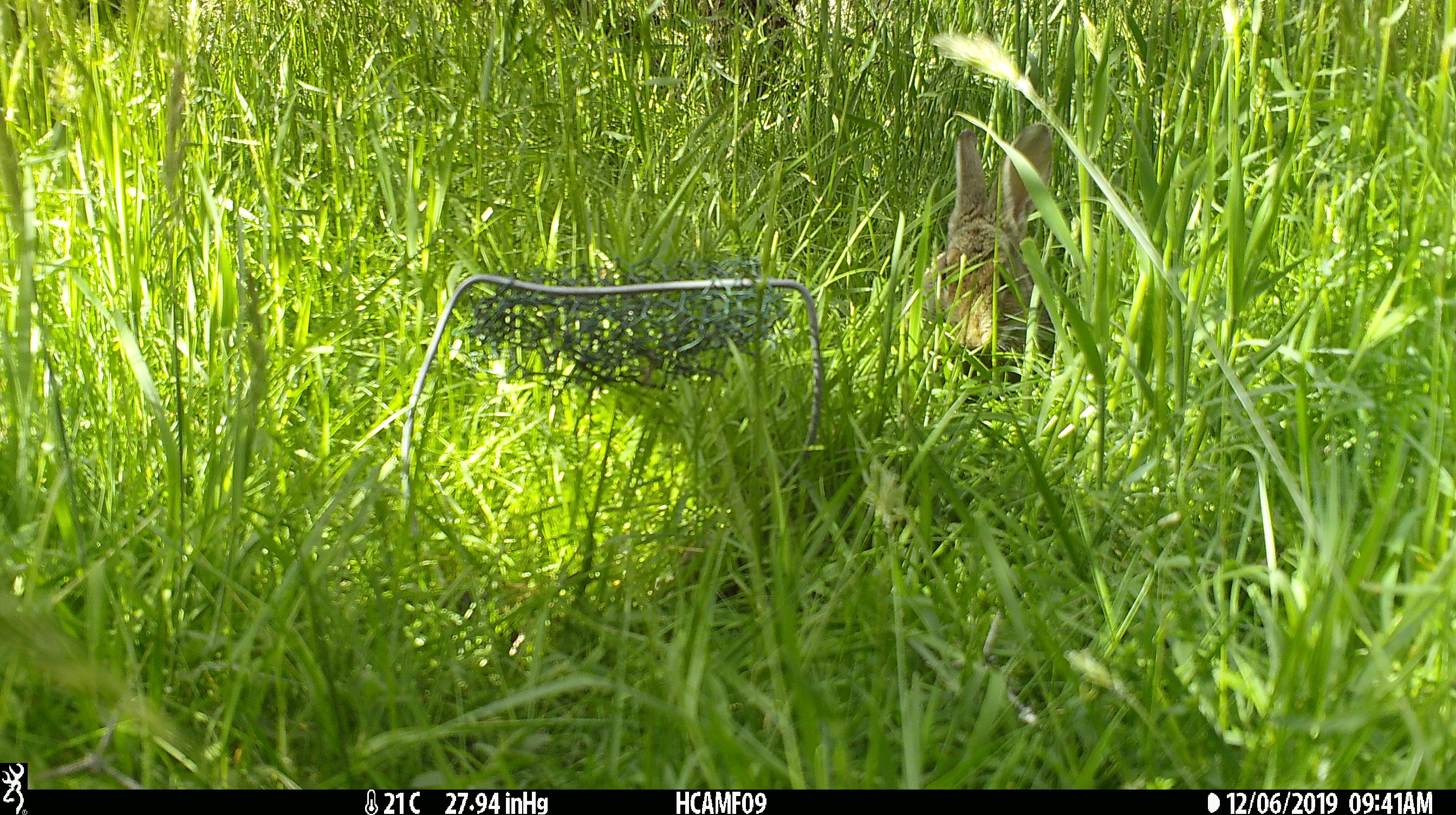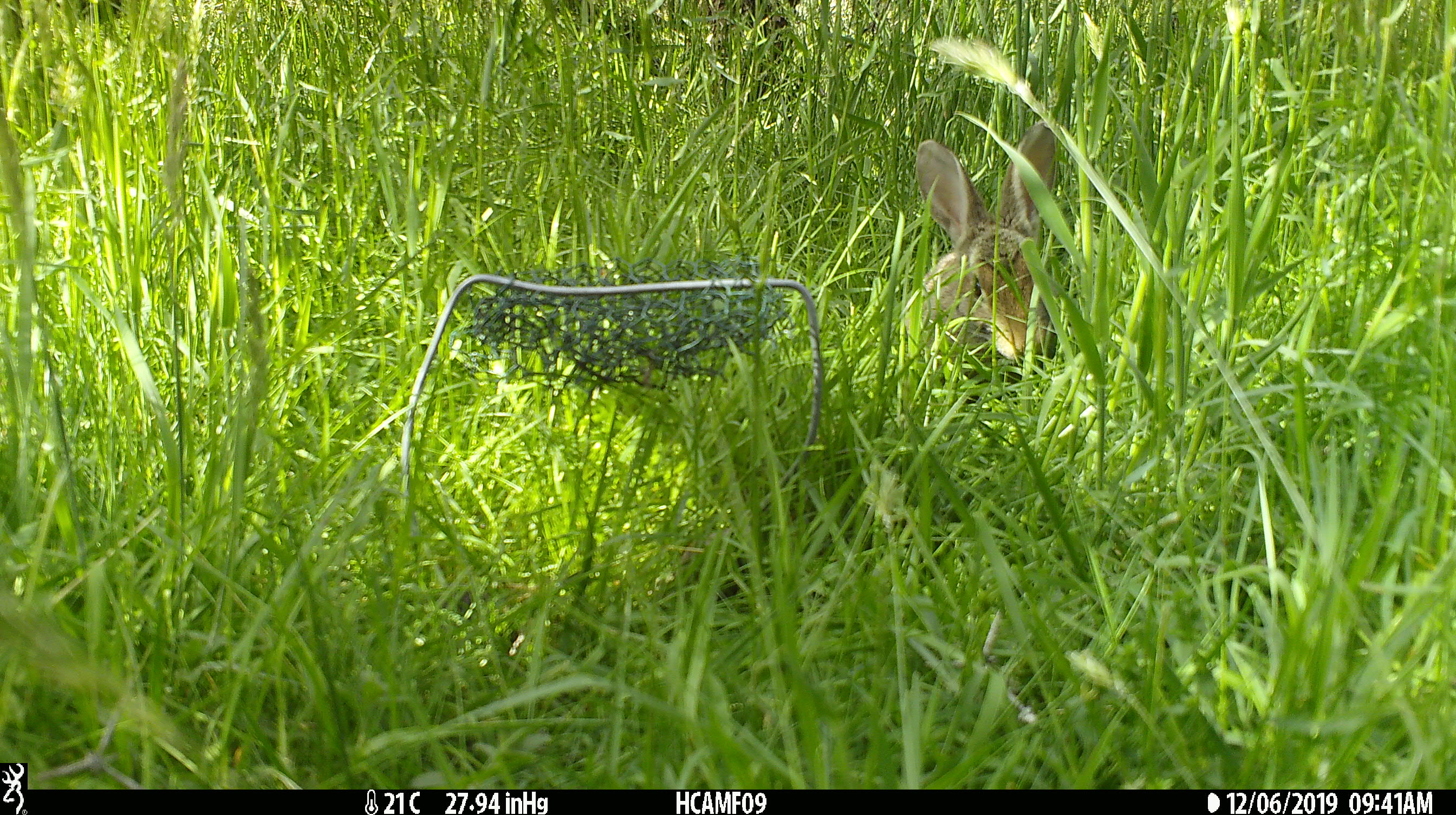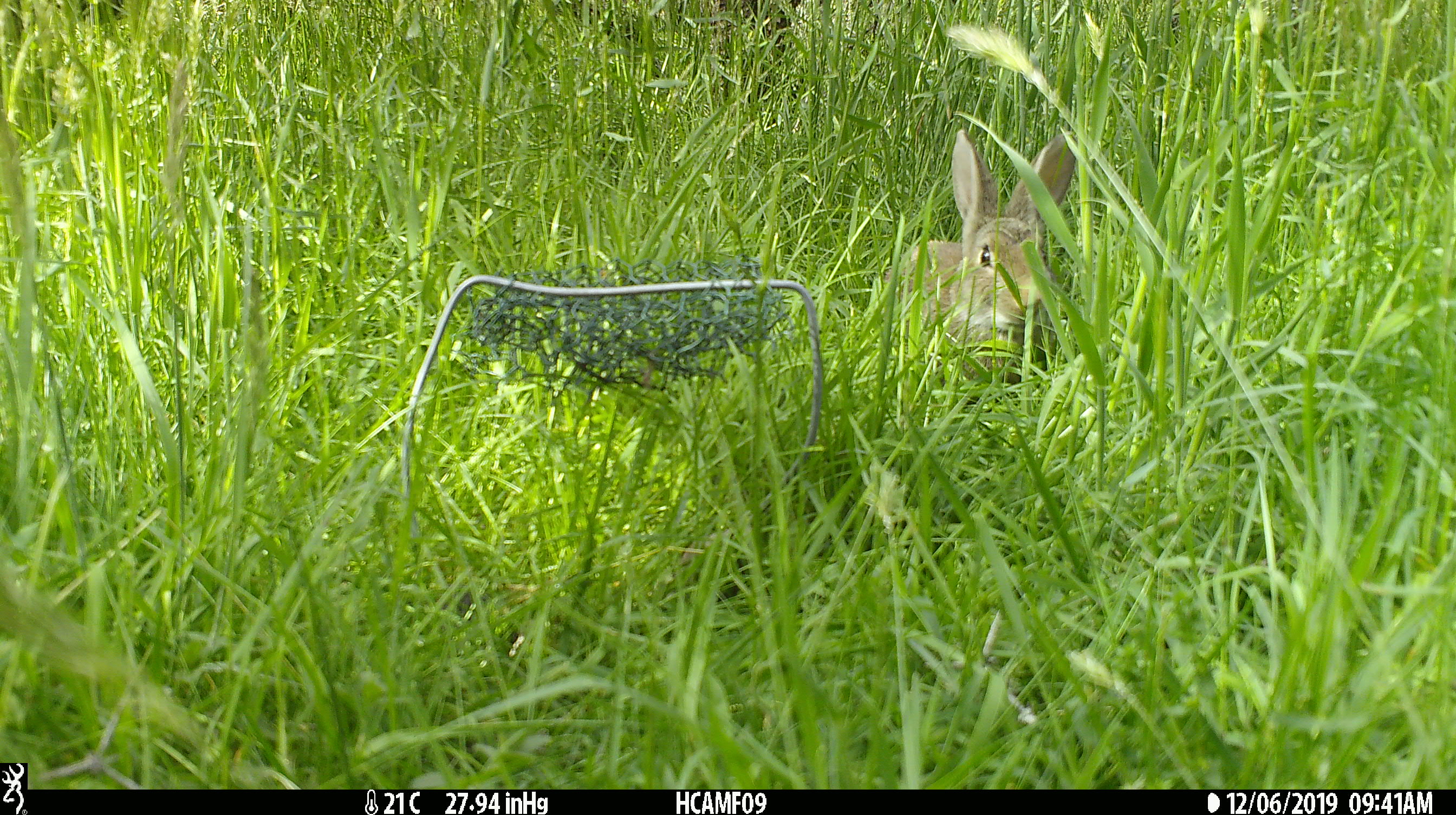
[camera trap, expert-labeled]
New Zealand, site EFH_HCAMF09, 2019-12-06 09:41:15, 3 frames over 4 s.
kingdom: Animalia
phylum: Chordata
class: Mammalia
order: Lagomorpha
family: Leporidae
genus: Oryctolagus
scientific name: Oryctolagus cuniculus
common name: european rabbit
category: rabbit